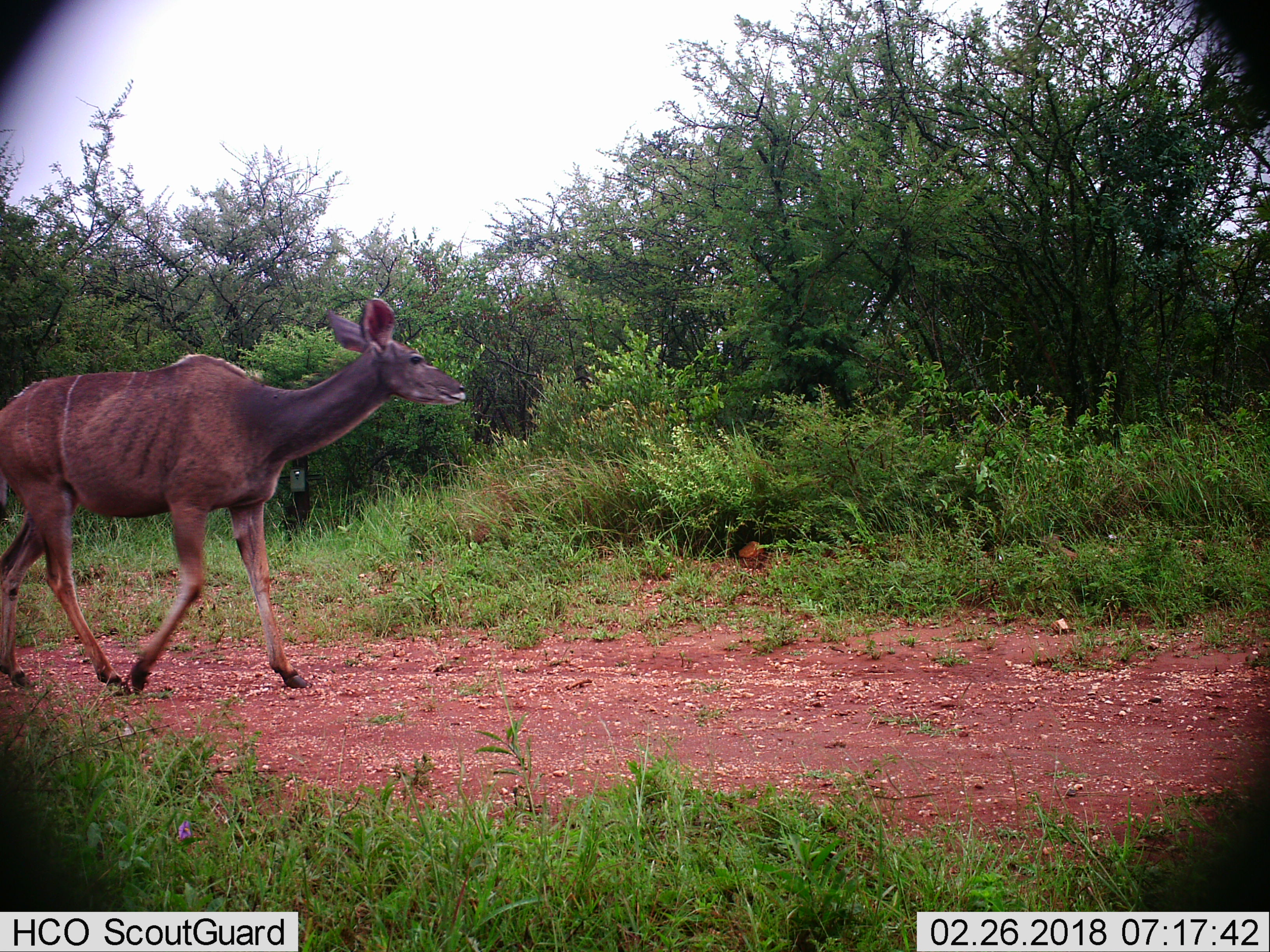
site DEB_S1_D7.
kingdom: Animalia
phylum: Chordata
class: Mammalia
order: Artiodactyla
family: Bovidae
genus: Tragelaphus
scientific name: Tragelaphus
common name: kudu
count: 1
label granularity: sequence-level